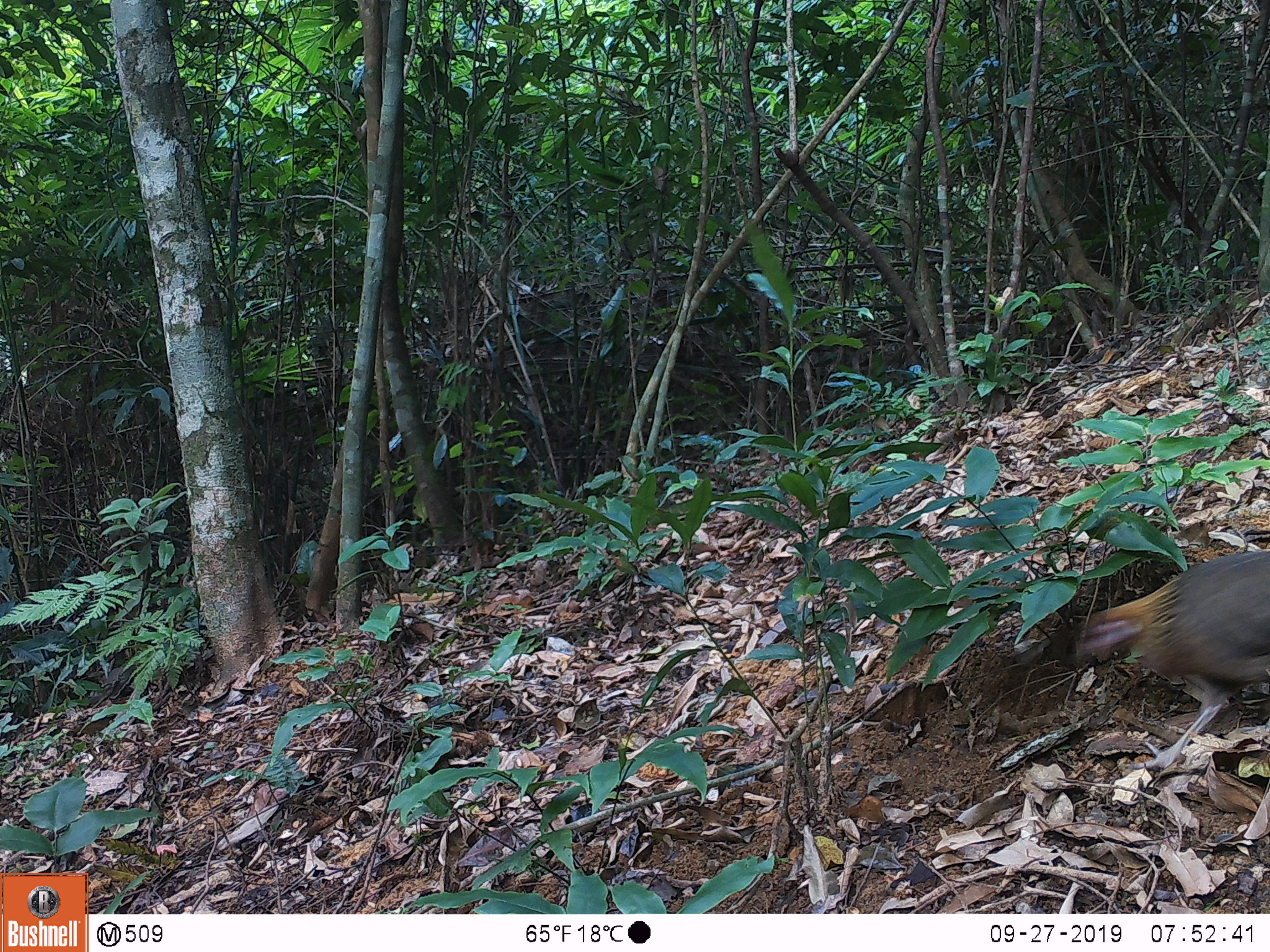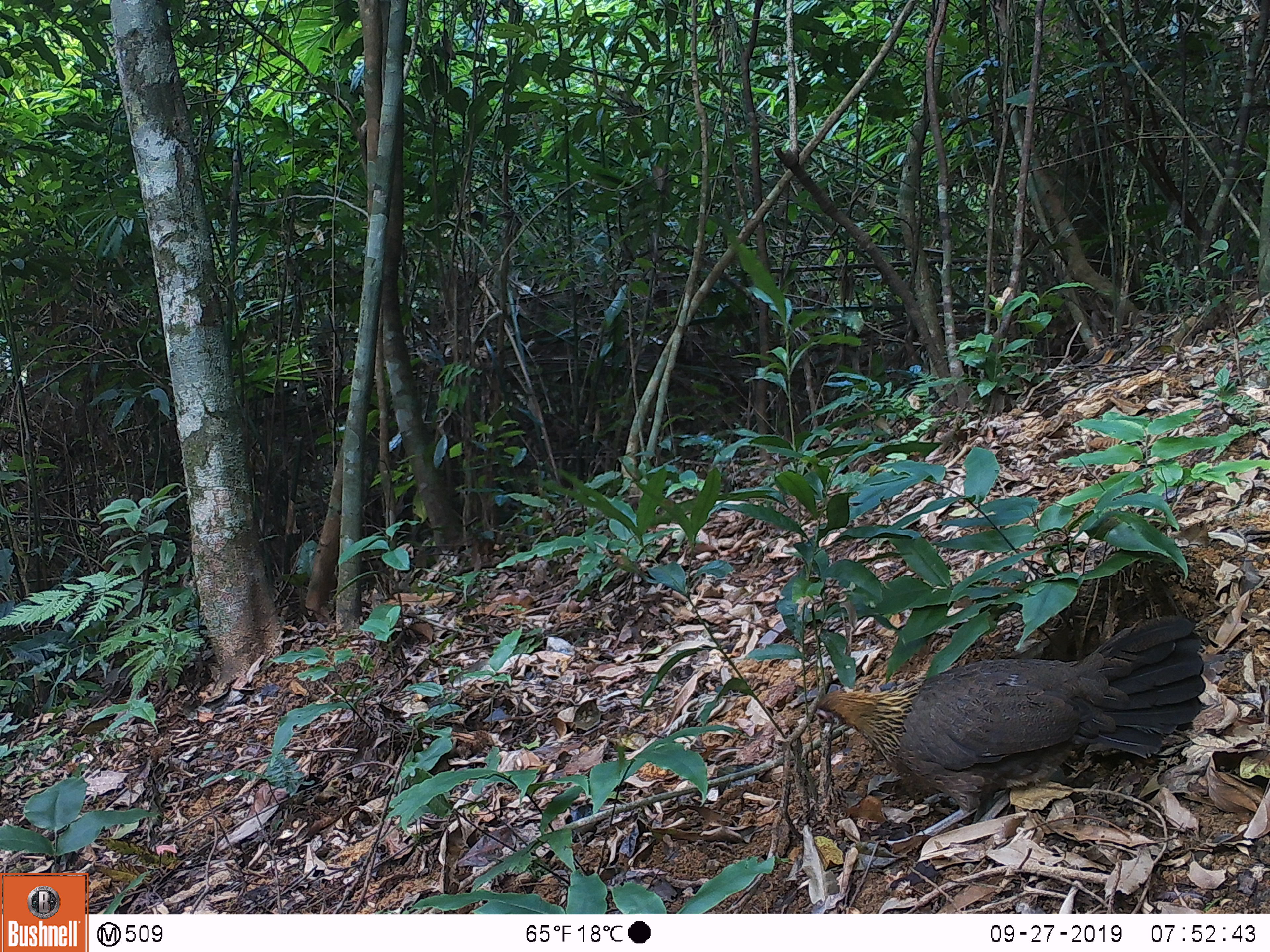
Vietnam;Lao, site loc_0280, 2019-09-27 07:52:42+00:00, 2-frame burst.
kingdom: Animalia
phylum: Chordata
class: Aves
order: Galliformes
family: Phasianidae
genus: Gallus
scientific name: Gallus gallus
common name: red junglefowl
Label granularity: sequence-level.